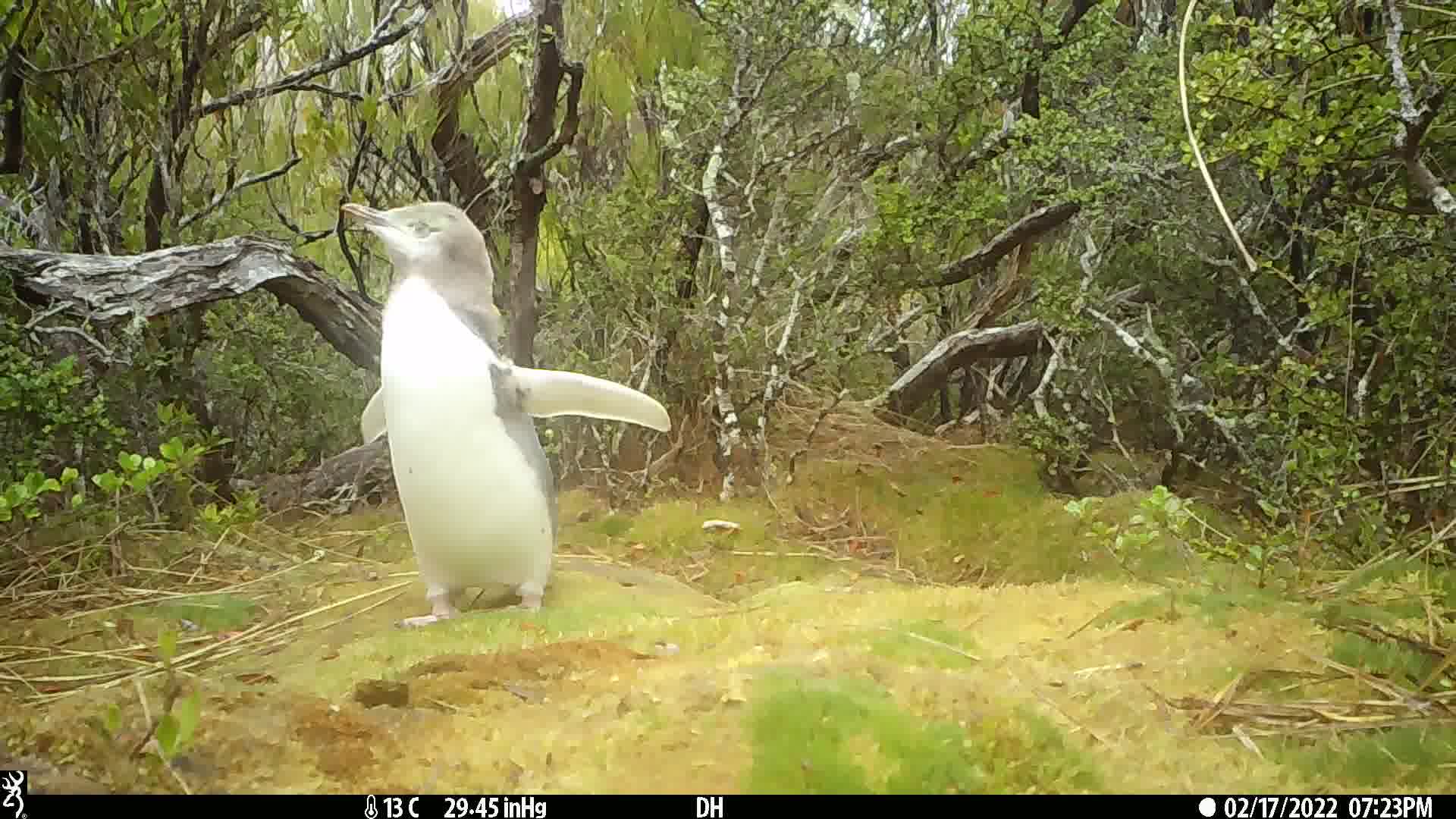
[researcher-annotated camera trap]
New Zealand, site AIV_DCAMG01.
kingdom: Animalia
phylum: Chordata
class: Aves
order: Sphenisciformes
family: Spheniscidae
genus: Megadyptes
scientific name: Megadyptes antipodes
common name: yellow-eyed penguin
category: yellow eyed penguin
Yellow eyed penguin (yellow-eyed penguin) (Megadyptes antipodes).